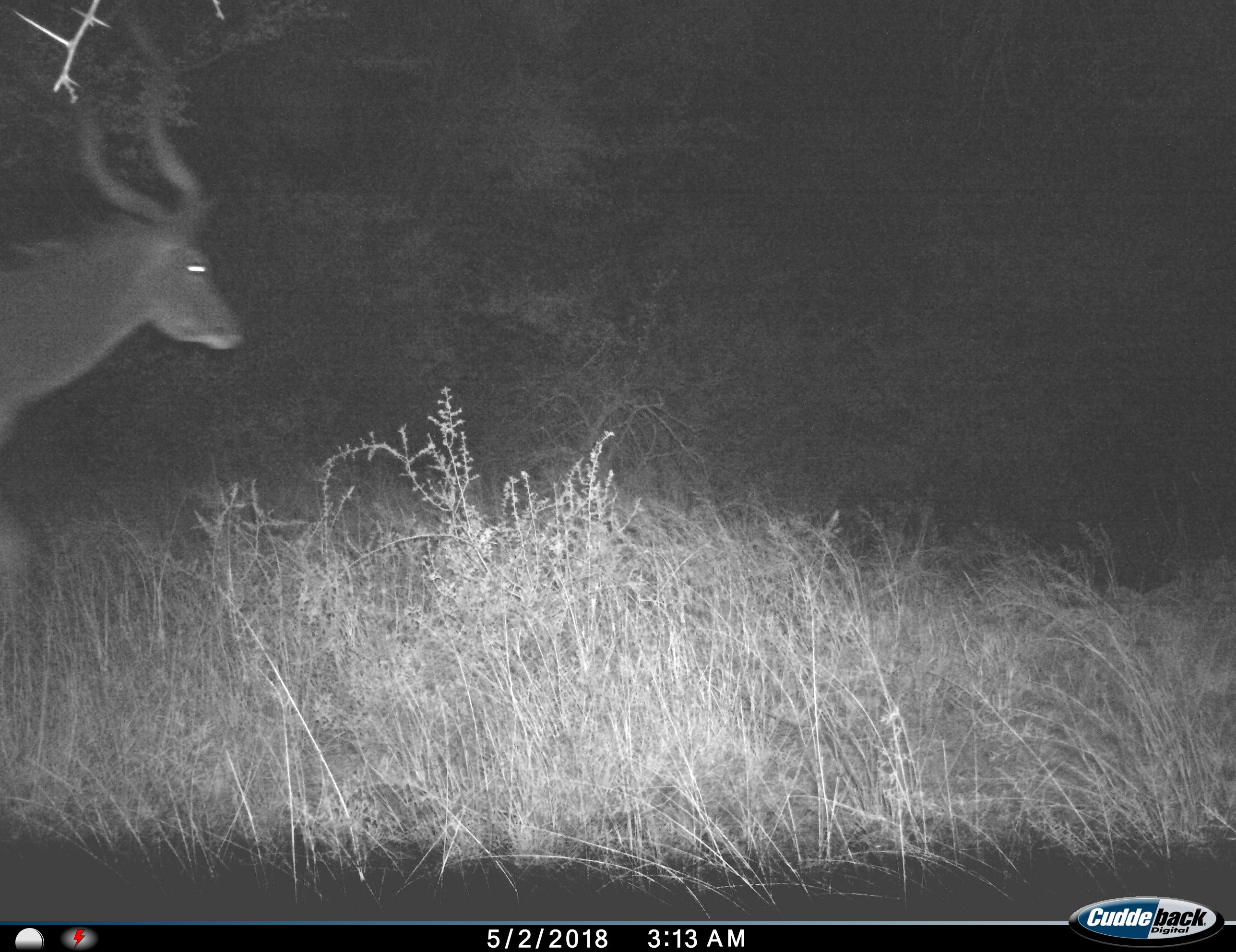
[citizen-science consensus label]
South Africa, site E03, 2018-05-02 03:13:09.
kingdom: Animalia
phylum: Chordata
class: Mammalia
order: Artiodactyla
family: Bovidae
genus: Tragelaphus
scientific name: Tragelaphus strepsiceros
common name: greater kudu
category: kudu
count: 1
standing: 17%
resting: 0%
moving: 83%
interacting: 0%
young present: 0%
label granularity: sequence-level